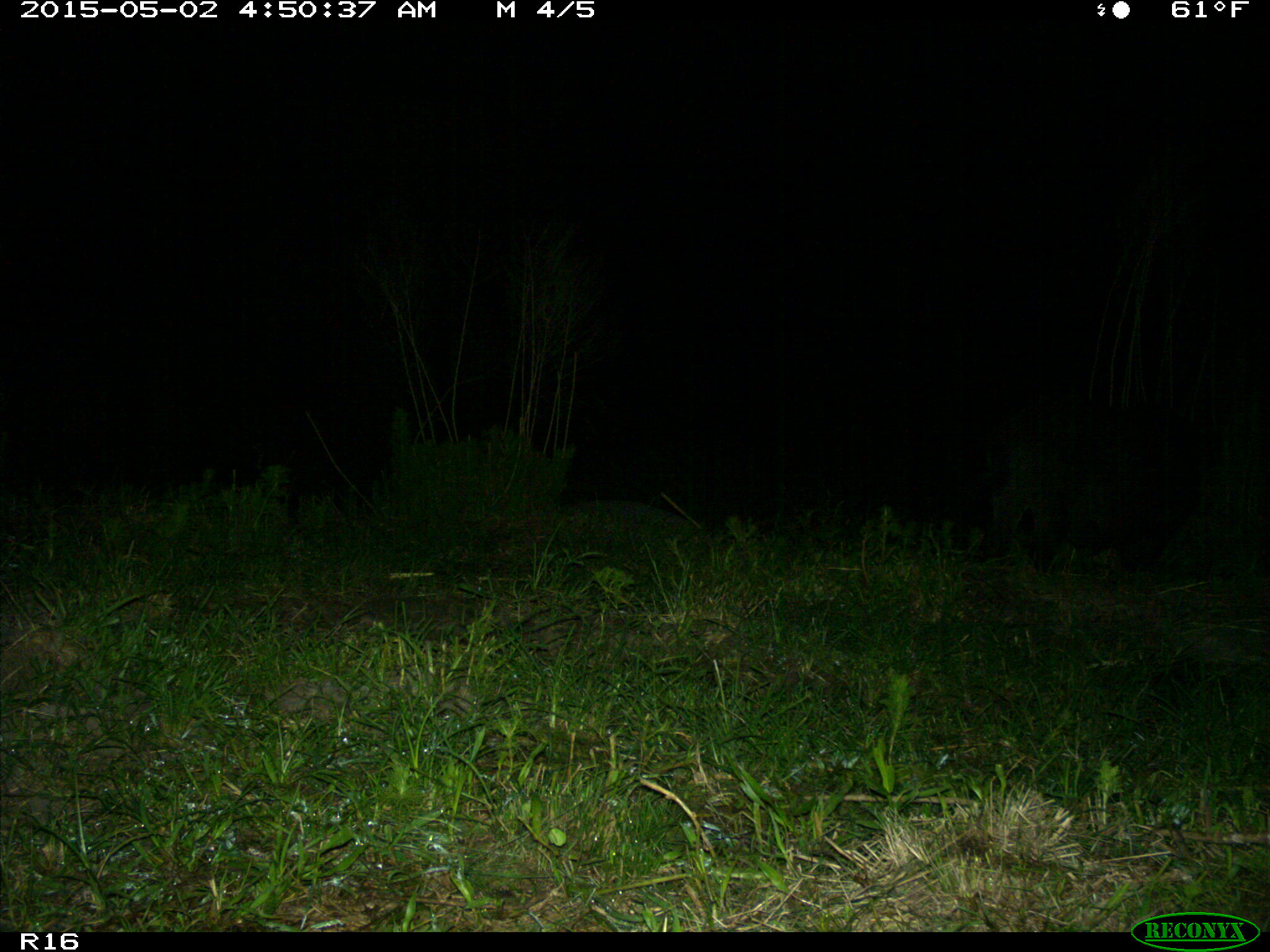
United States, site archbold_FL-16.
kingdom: Animalia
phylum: Chordata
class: Mammalia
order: Artiodactyla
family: Suidae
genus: Sus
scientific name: Sus scrofa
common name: wild boar